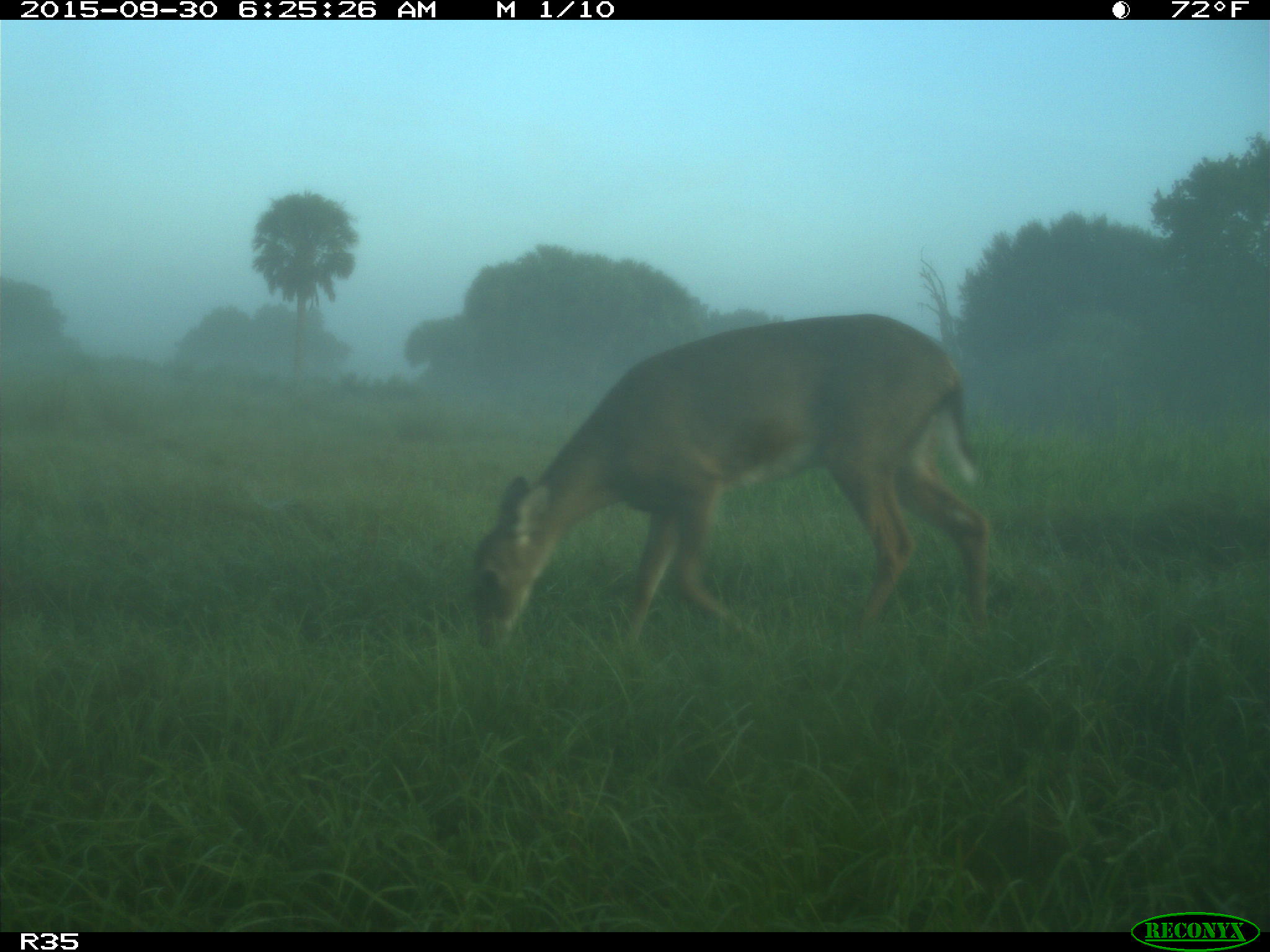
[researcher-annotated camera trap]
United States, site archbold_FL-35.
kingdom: Animalia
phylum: Chordata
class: Mammalia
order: Artiodactyla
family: Cervidae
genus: Odocoileus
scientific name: Odocoileus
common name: deer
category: unidentified deer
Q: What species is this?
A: Unidentified deer (deer) (Odocoileus).